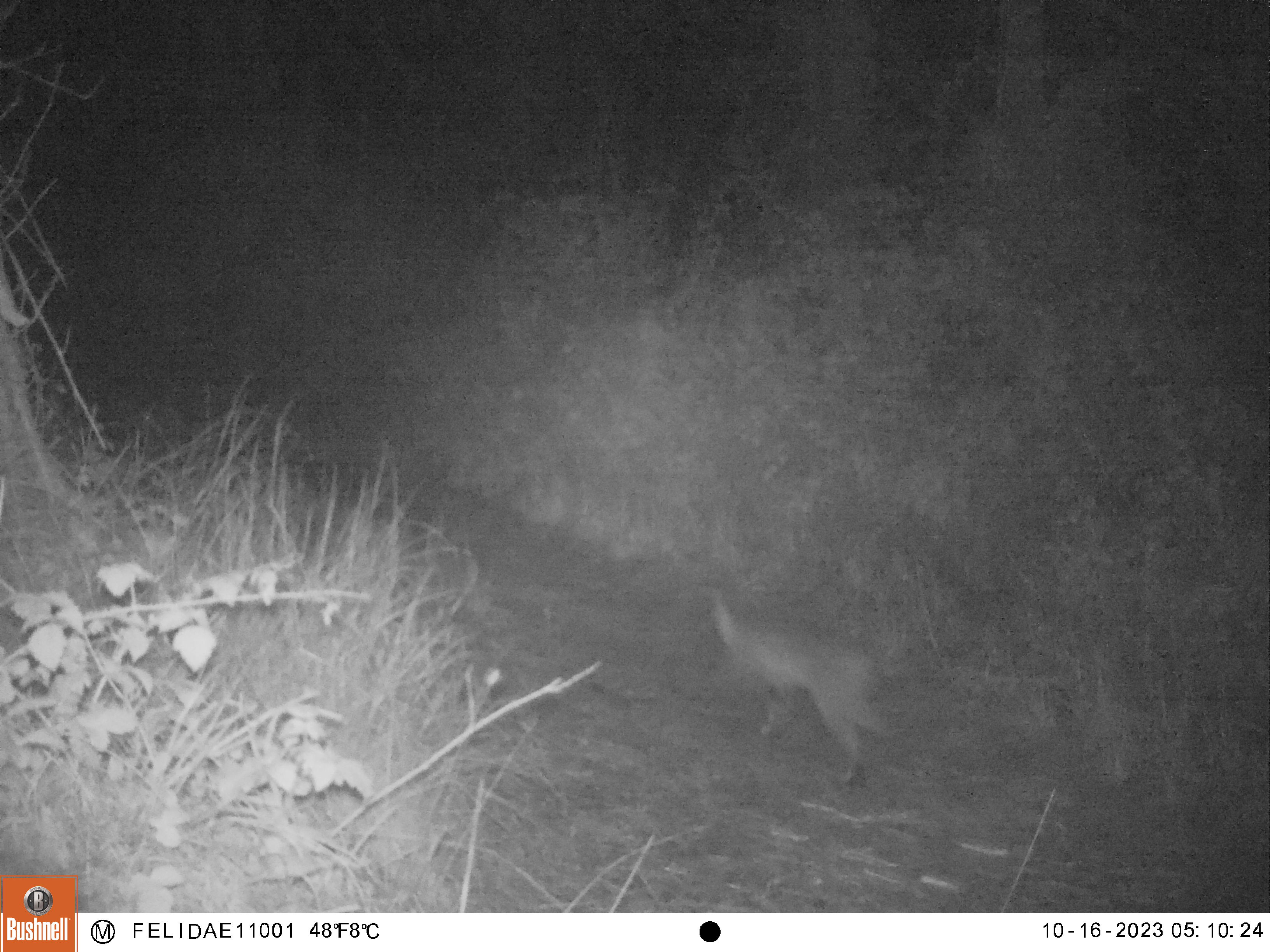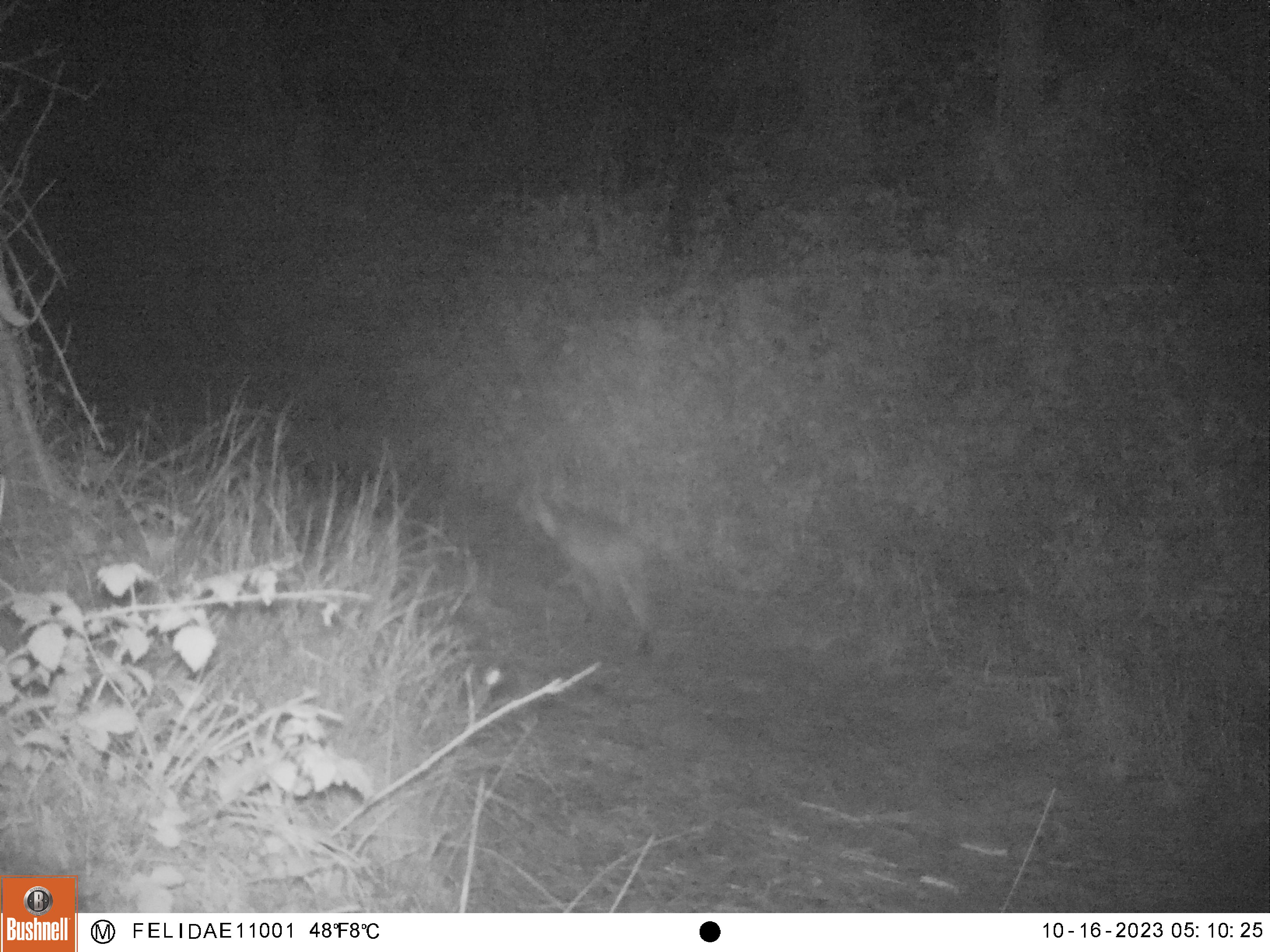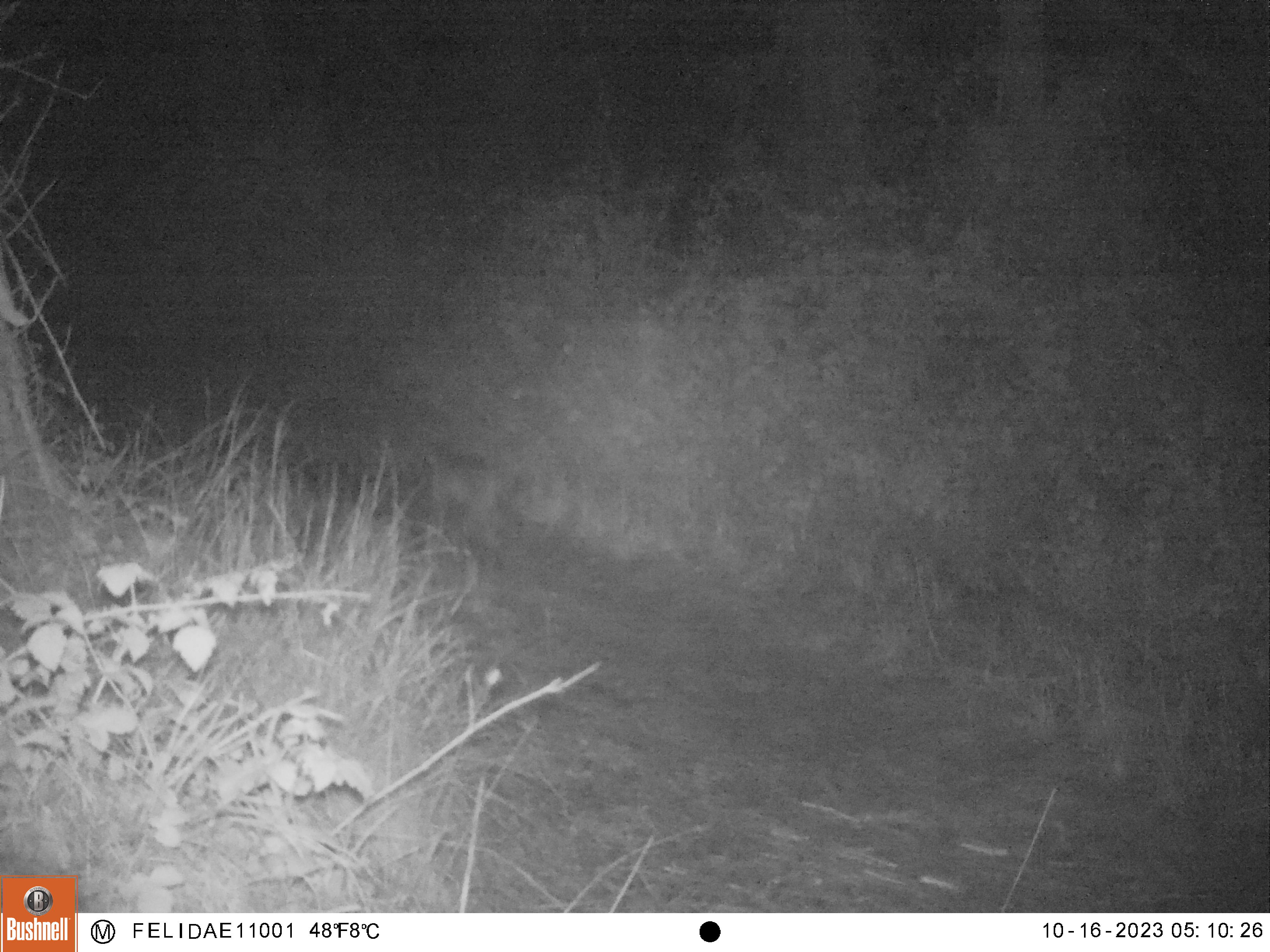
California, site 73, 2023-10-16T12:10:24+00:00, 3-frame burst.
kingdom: Animalia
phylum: Chordata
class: Mammalia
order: Carnivora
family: Felidae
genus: Lynx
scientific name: Lynx rufus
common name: bobcat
Bobcat (Lynx rufus).